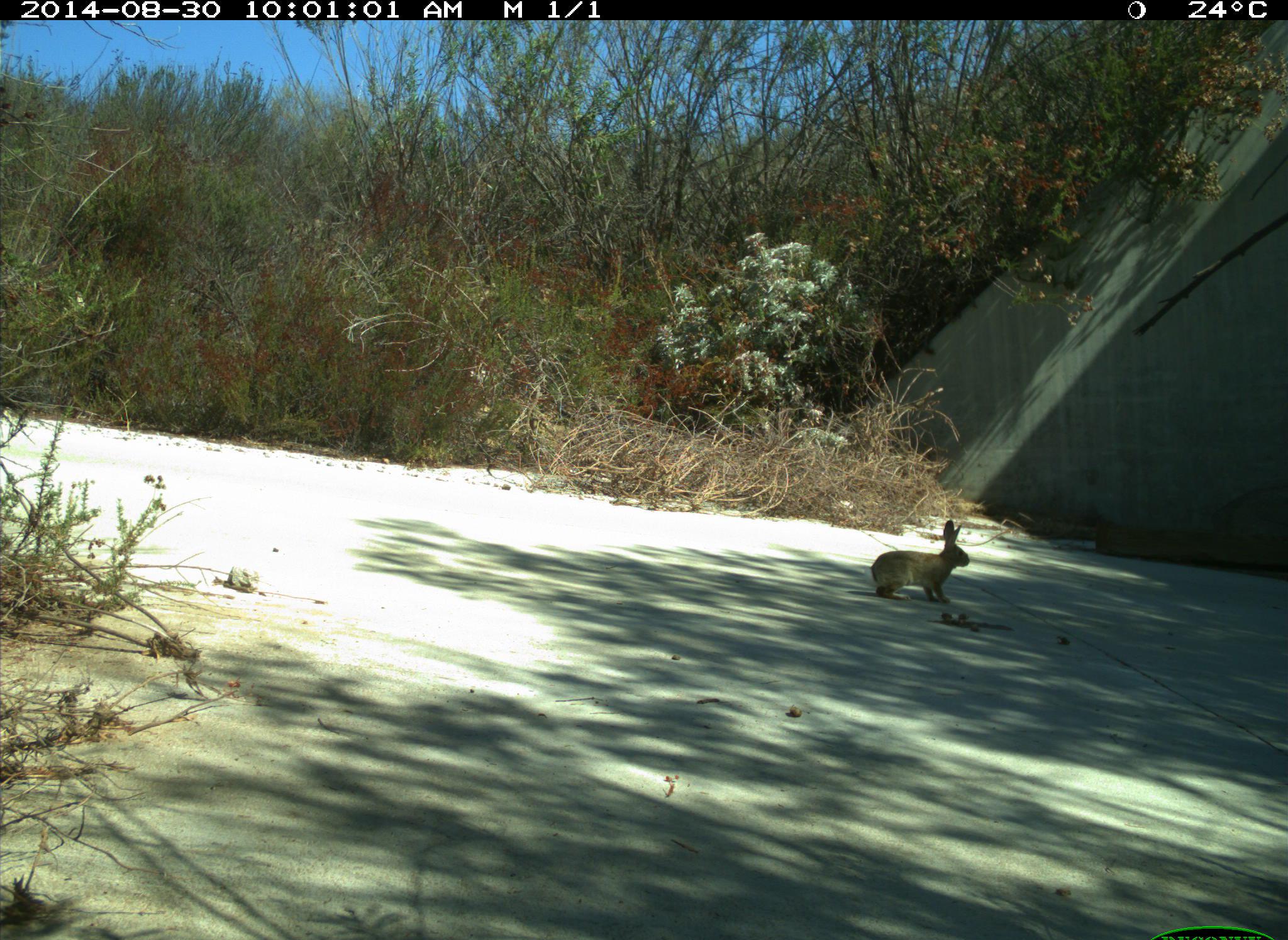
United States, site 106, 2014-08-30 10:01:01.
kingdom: Animalia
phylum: Chordata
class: Mammalia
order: Lagomorpha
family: Leporidae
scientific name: Leporidae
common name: rabbits and hares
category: rabbit